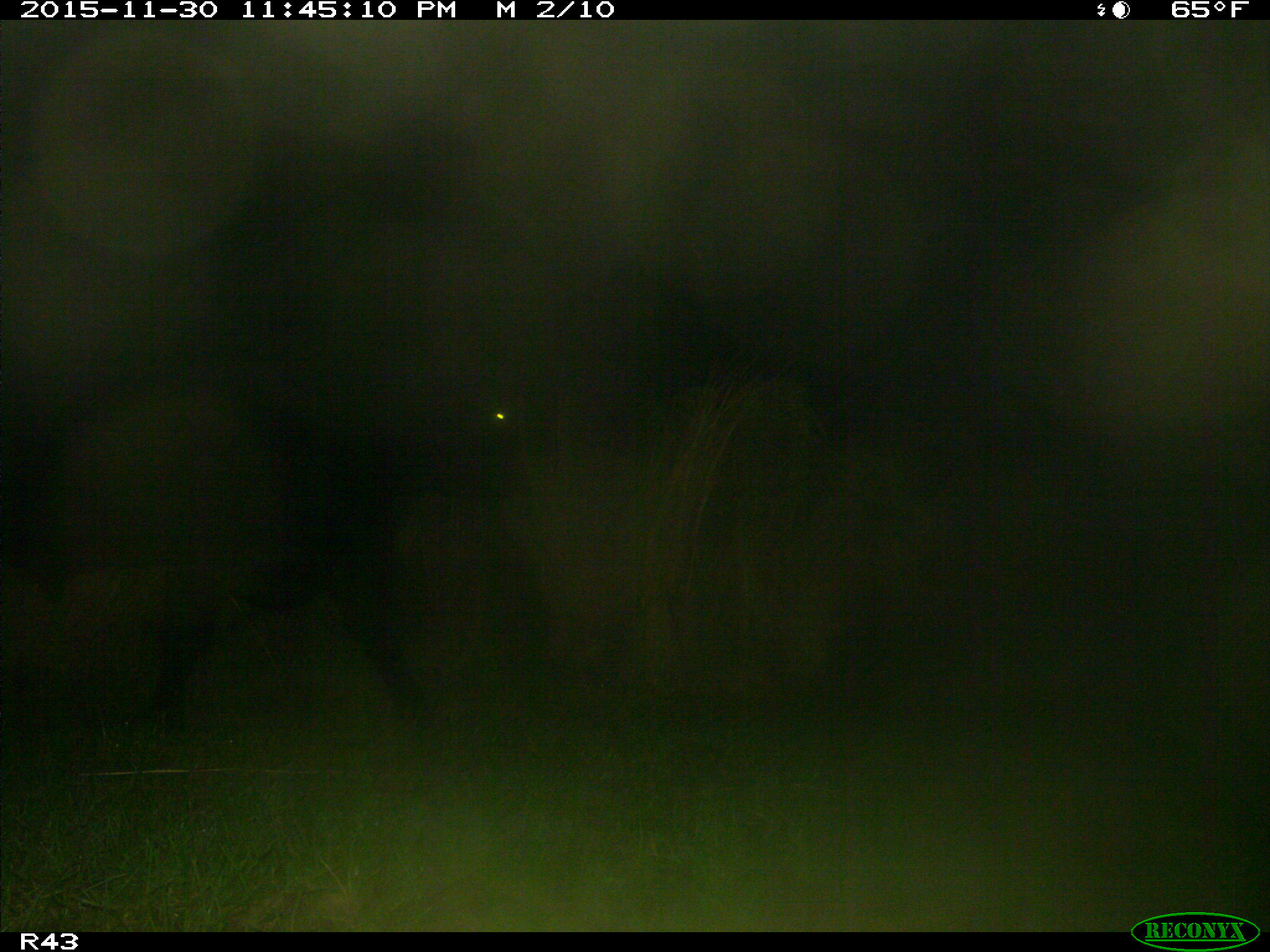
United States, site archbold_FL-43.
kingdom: Animalia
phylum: Chordata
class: Mammalia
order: Artiodactyla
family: Bovidae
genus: Bos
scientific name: Bos taurus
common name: domestic cow